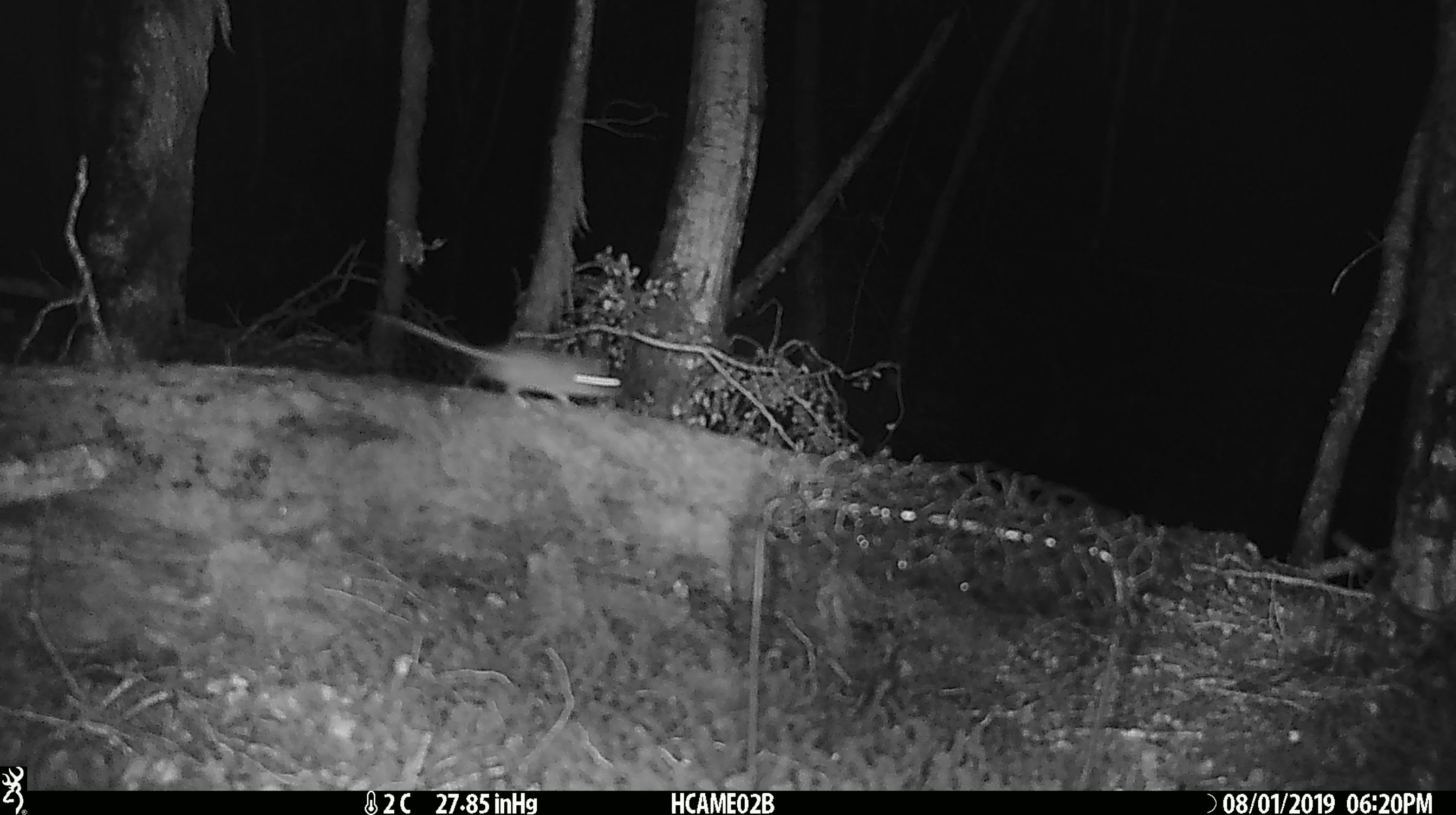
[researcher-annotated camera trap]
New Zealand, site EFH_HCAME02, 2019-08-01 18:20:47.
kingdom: Animalia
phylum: Chordata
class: Mammalia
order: Rodentia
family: Muridae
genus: Mus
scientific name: Mus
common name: mouse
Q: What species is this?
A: Mouse (Mus).